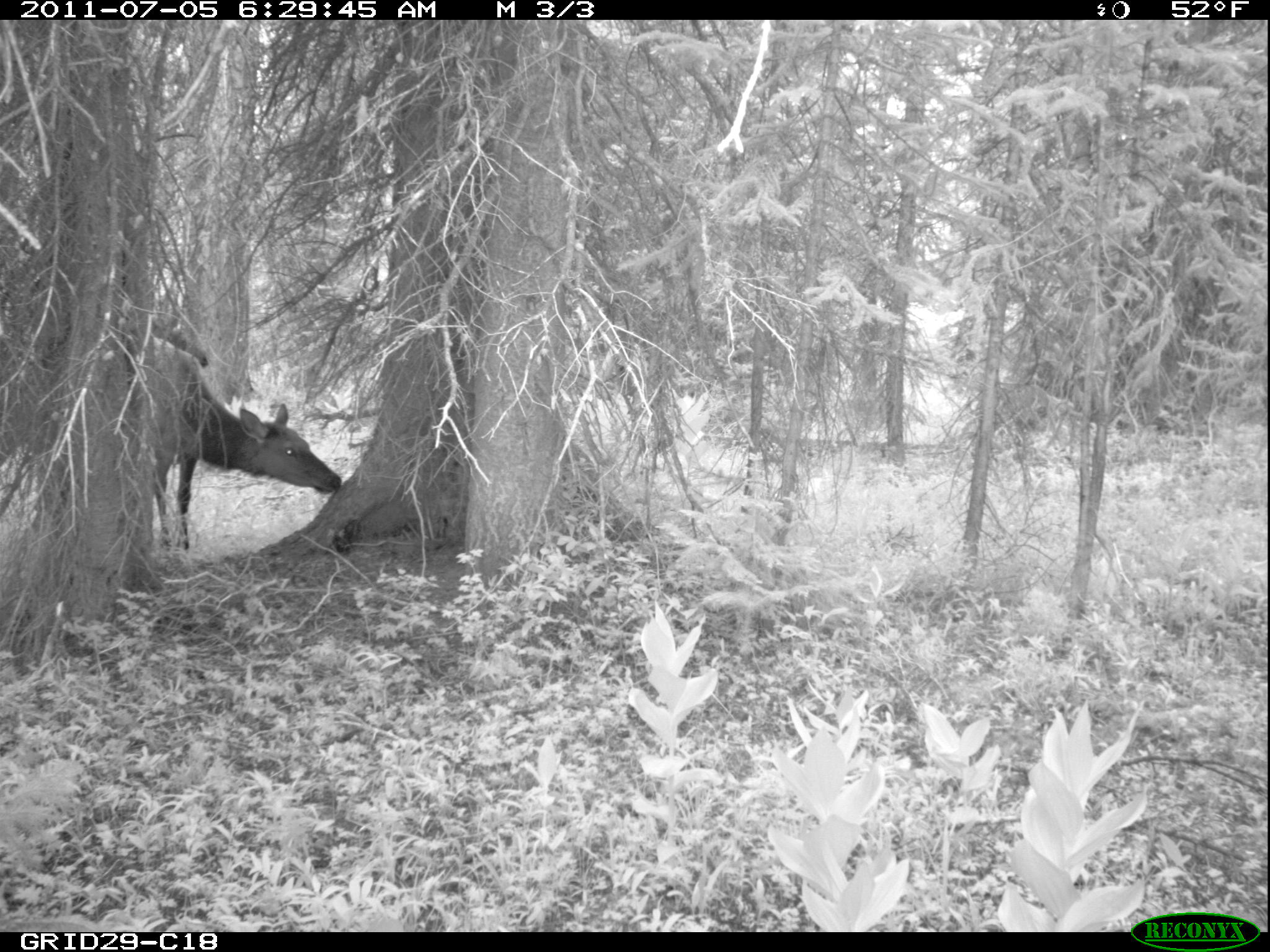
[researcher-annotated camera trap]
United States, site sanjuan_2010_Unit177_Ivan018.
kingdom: Animalia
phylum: Chordata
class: Mammalia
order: Artiodactyla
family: Cervidae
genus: Cervus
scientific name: Cervus elaphus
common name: red deer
Cervus elaphus (red deer).